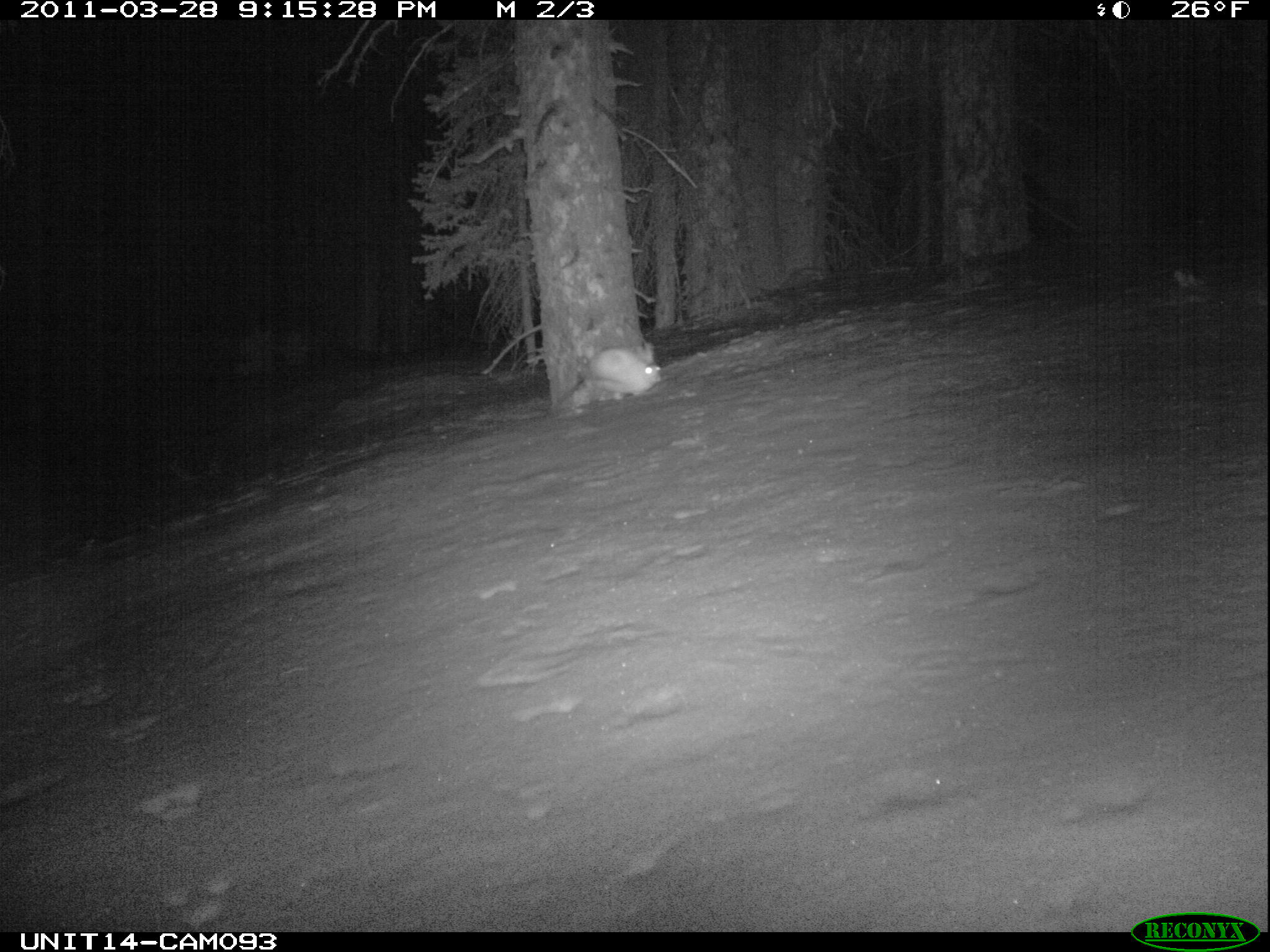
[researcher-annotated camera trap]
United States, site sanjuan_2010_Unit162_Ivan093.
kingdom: Animalia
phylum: Chordata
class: Mammalia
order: Lagomorpha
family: Leporidae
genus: Lepus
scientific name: Lepus americanus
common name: snowshoe hare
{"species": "Lepus americanus (snowshoe hare)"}